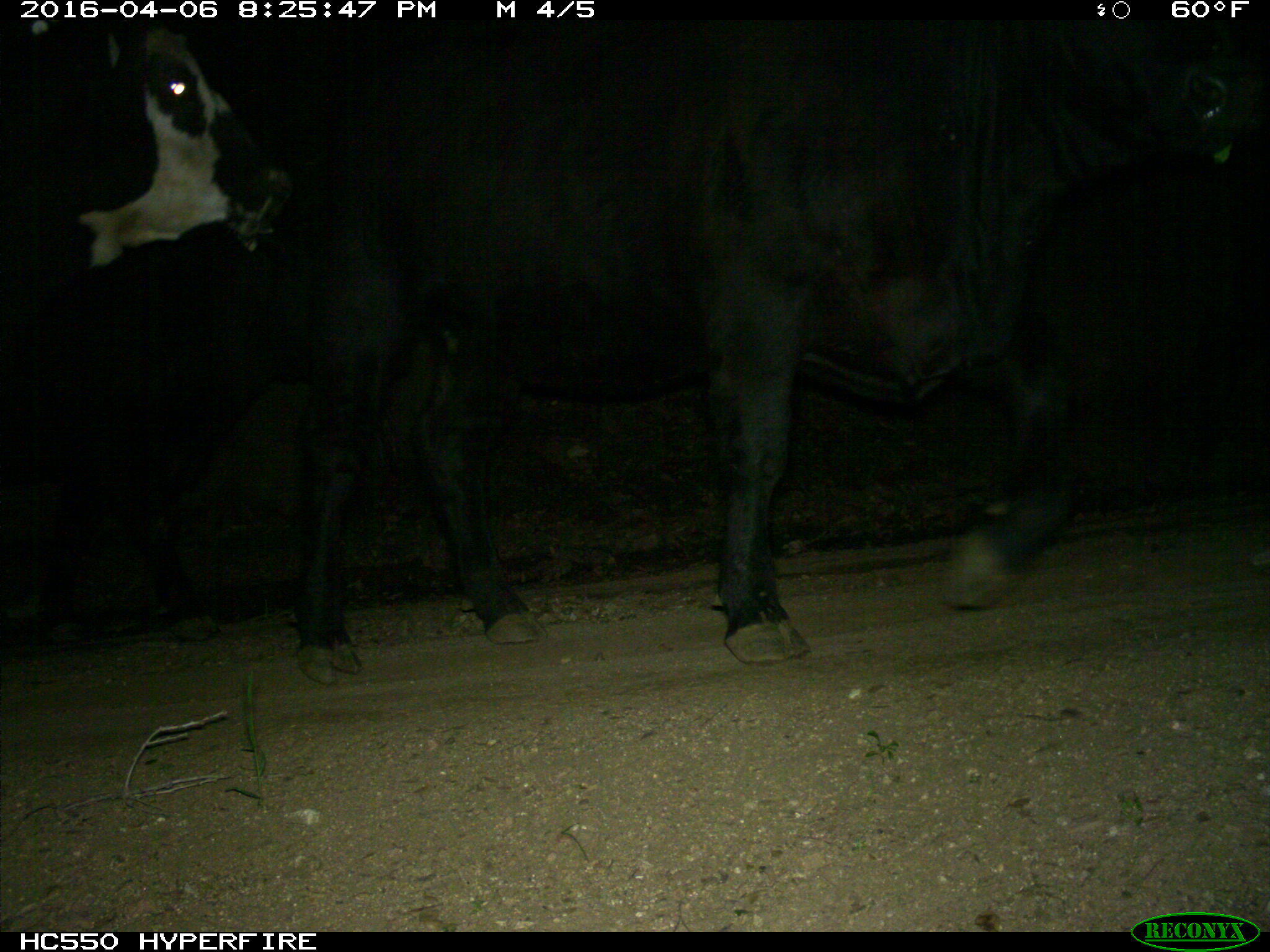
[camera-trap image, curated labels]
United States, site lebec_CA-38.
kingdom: Animalia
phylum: Chordata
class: Mammalia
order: Artiodactyla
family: Bovidae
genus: Bos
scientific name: Bos taurus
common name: domestic cow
Bos taurus (domestic cow).